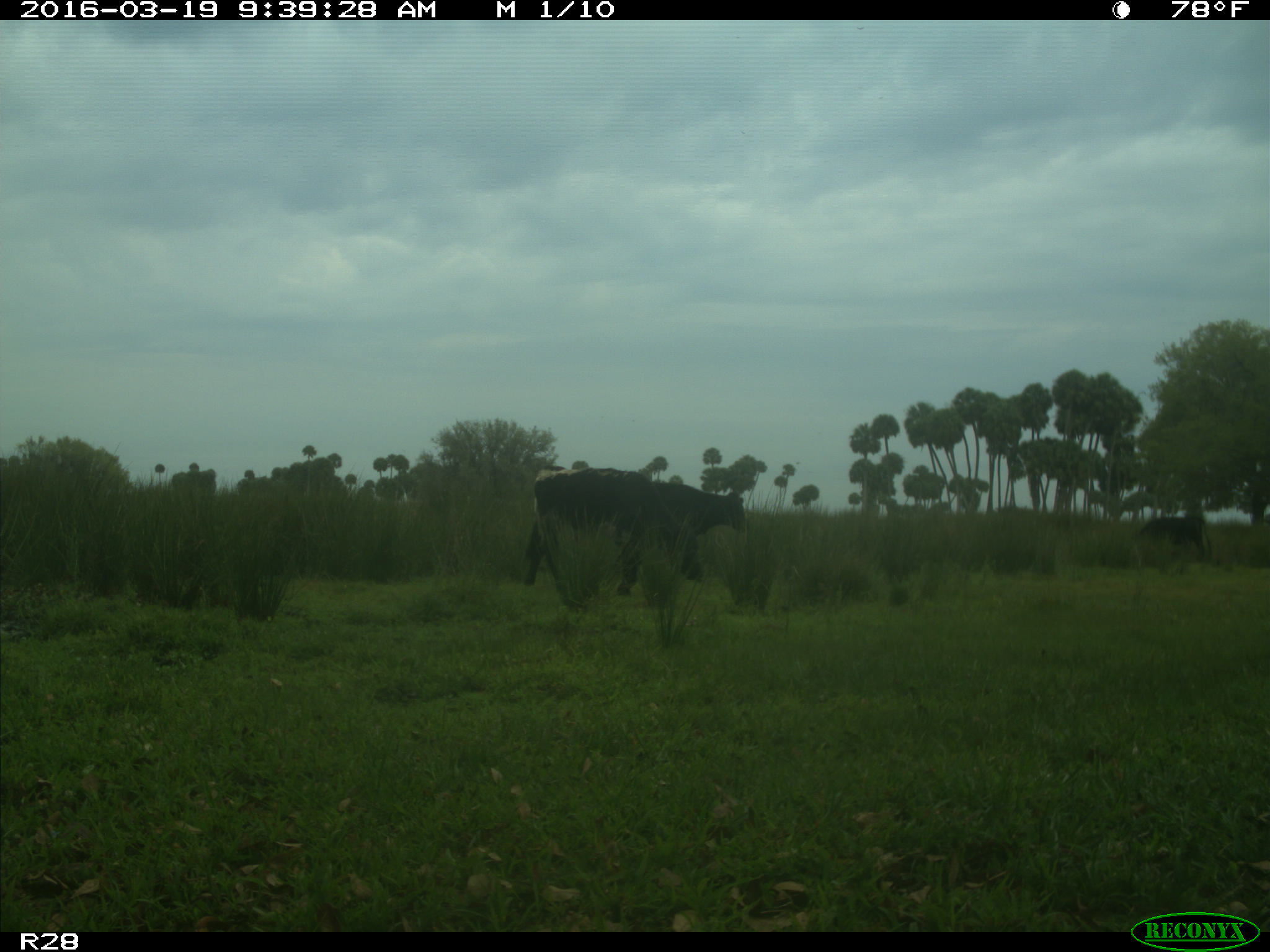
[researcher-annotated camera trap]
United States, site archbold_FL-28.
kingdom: Animalia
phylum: Chordata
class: Mammalia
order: Artiodactyla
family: Bovidae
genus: Bos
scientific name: Bos taurus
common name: domestic cow